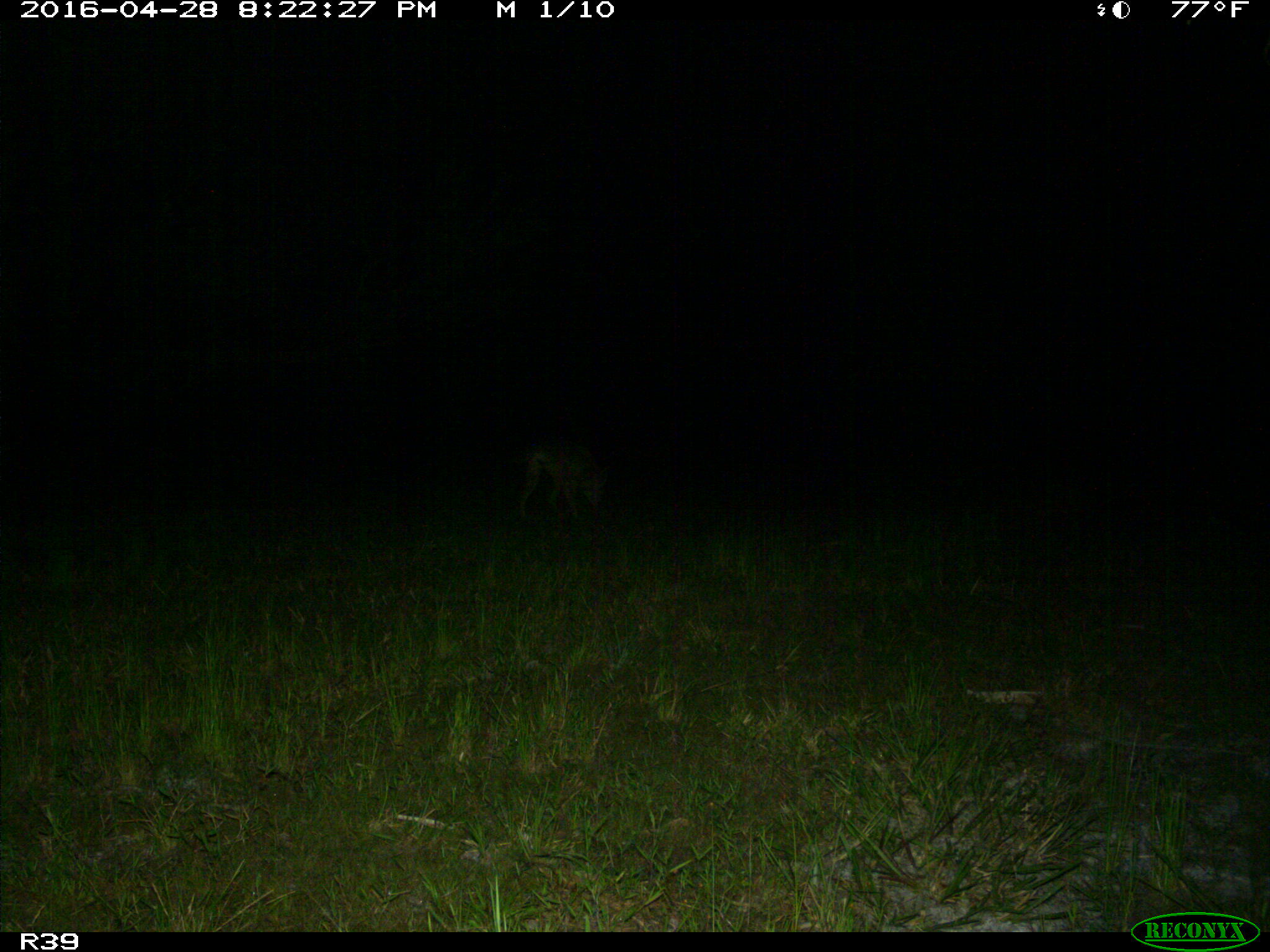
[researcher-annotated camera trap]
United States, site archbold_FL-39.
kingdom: Animalia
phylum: Chordata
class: Mammalia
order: Carnivora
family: Canidae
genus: Canis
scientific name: Canis latrans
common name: coyote